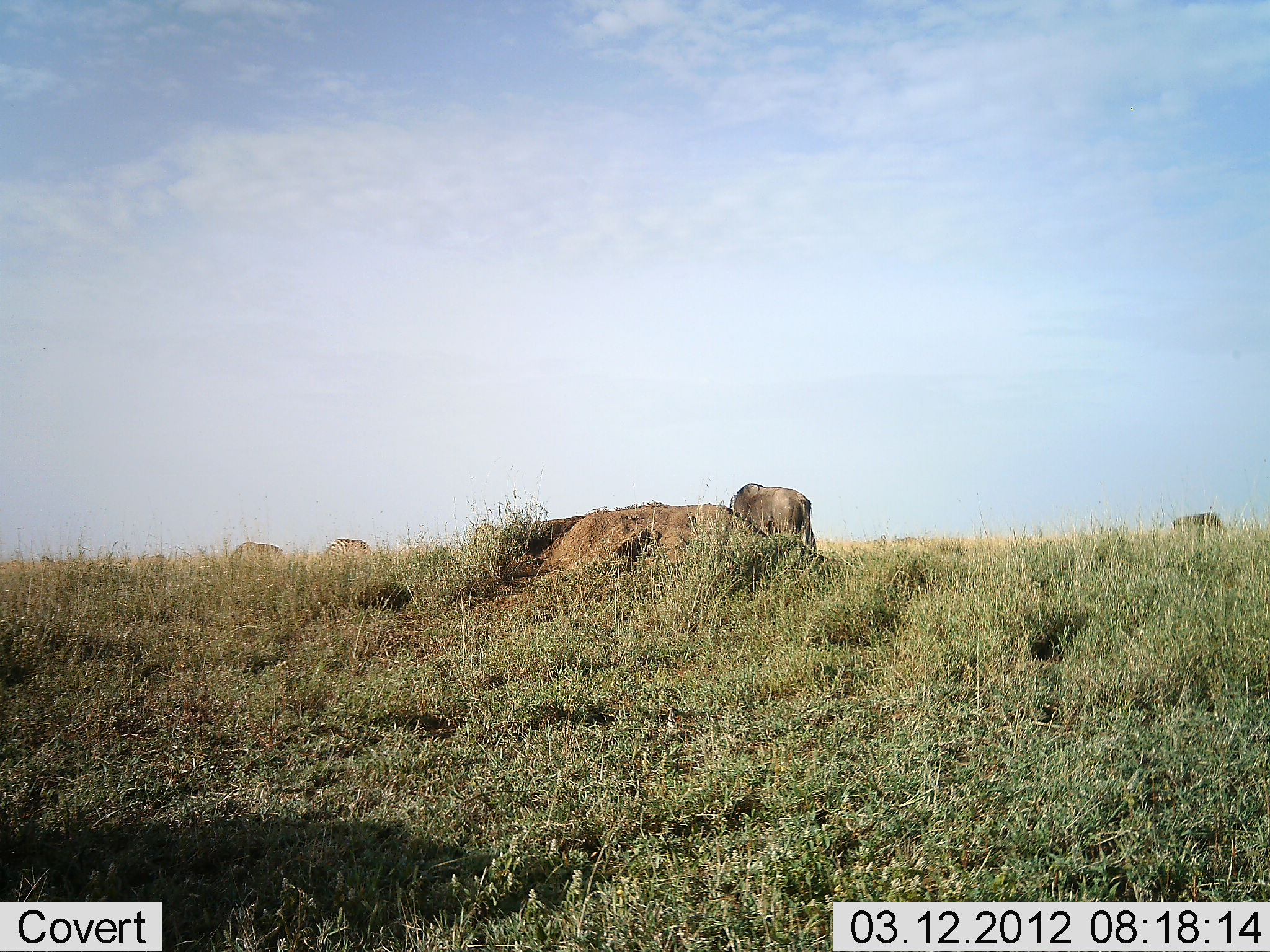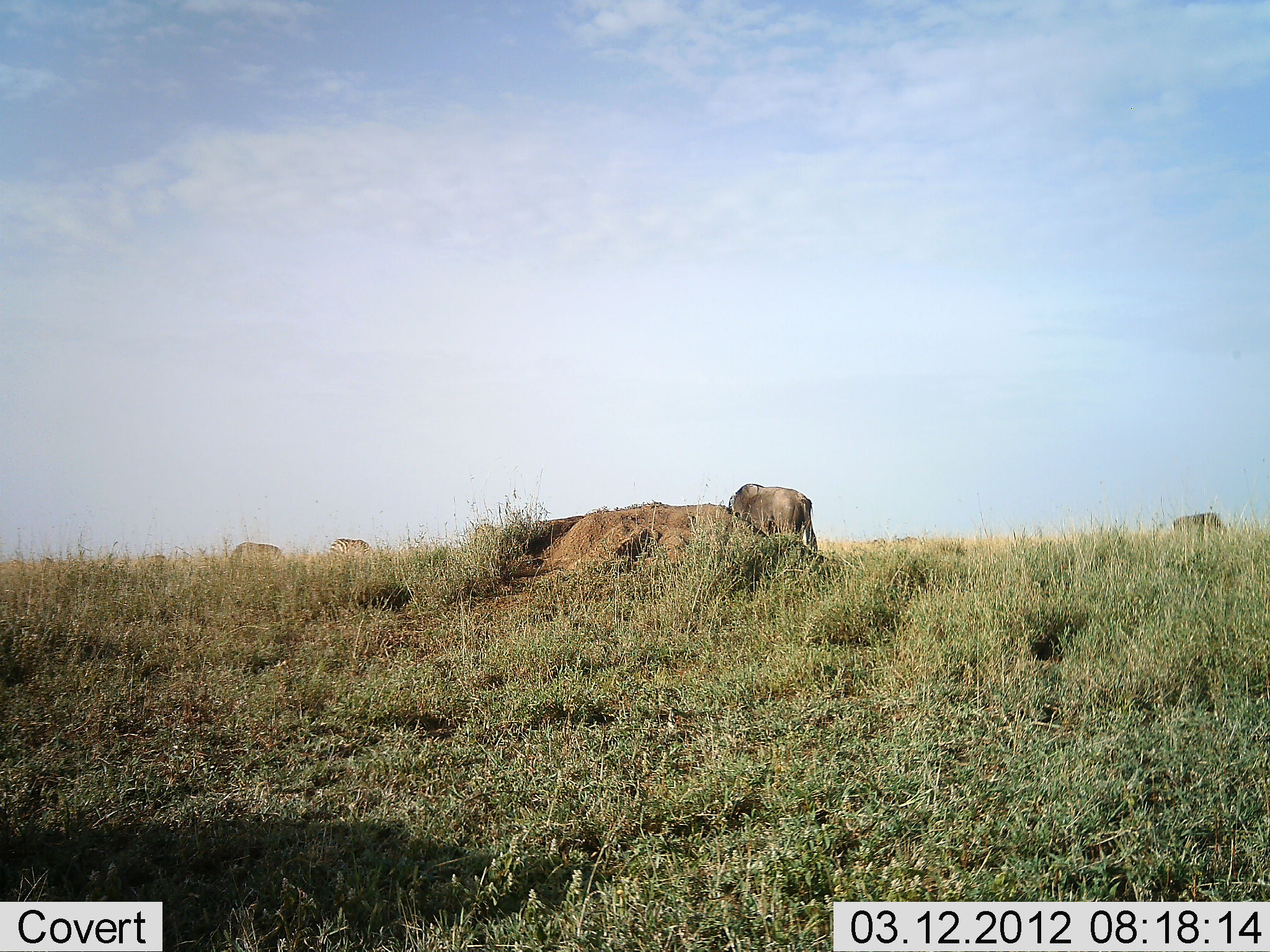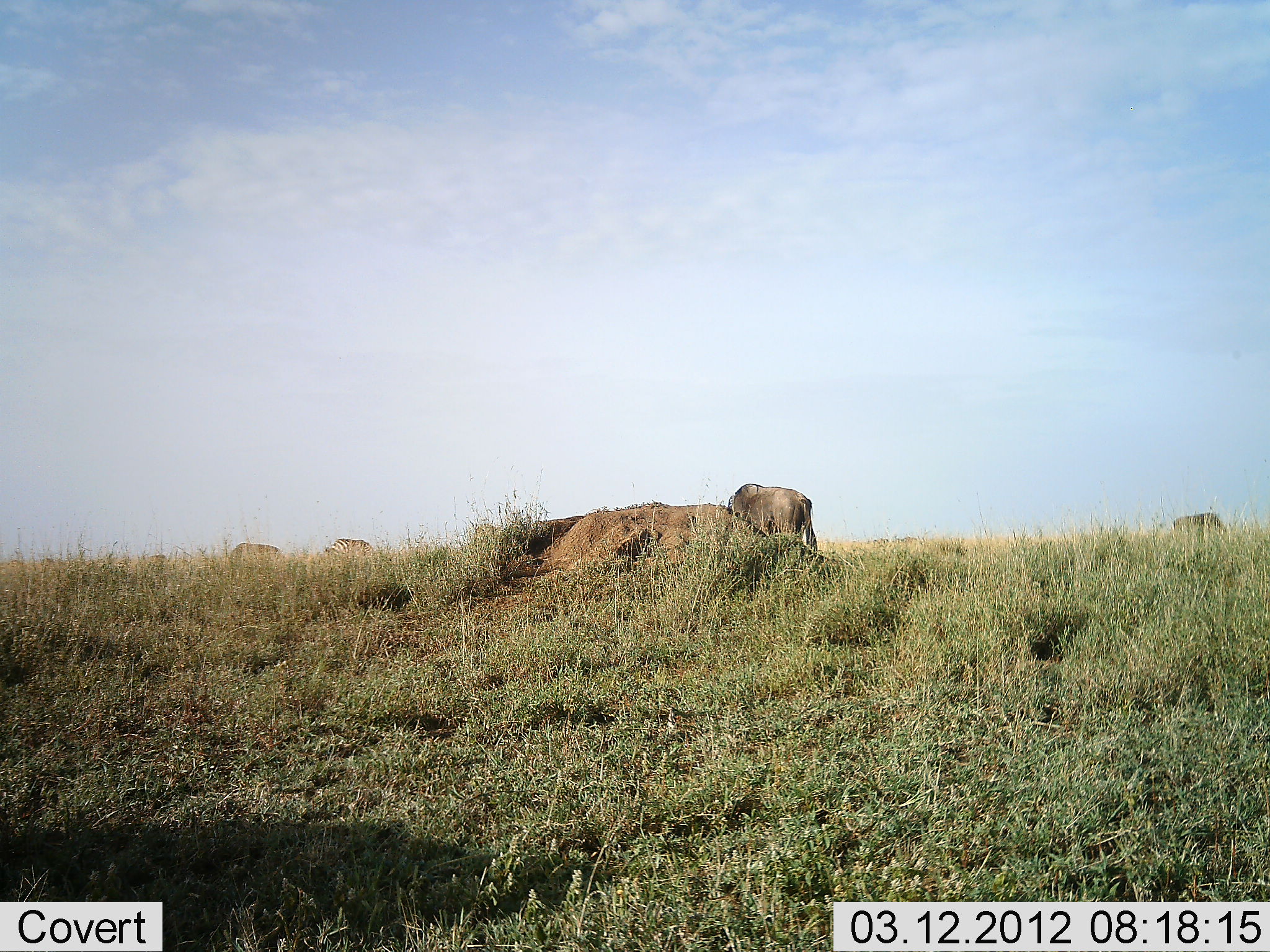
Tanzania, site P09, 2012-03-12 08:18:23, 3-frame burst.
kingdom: Animalia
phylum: Chordata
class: Mammalia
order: Artiodactyla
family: Bovidae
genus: Connochaetes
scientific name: Connochaetes taurinus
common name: blue wildebeest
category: wildebeest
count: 4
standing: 55%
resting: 10%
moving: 10%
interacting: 0%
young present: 0%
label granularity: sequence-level